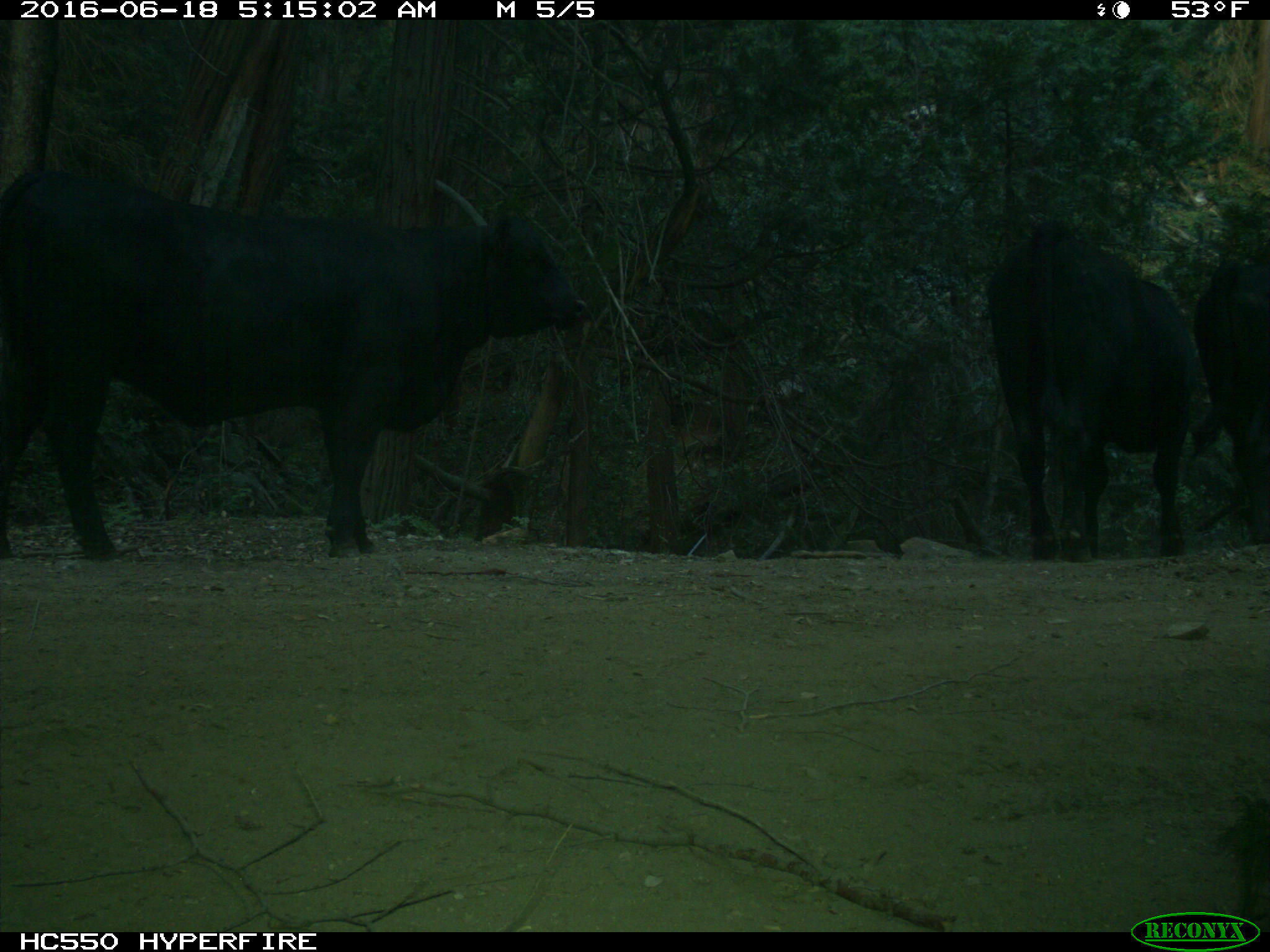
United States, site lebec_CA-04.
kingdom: Animalia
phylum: Chordata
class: Mammalia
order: Artiodactyla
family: Bovidae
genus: Bos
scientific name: Bos taurus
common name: domestic cow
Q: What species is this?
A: Bos taurus (domestic cow).